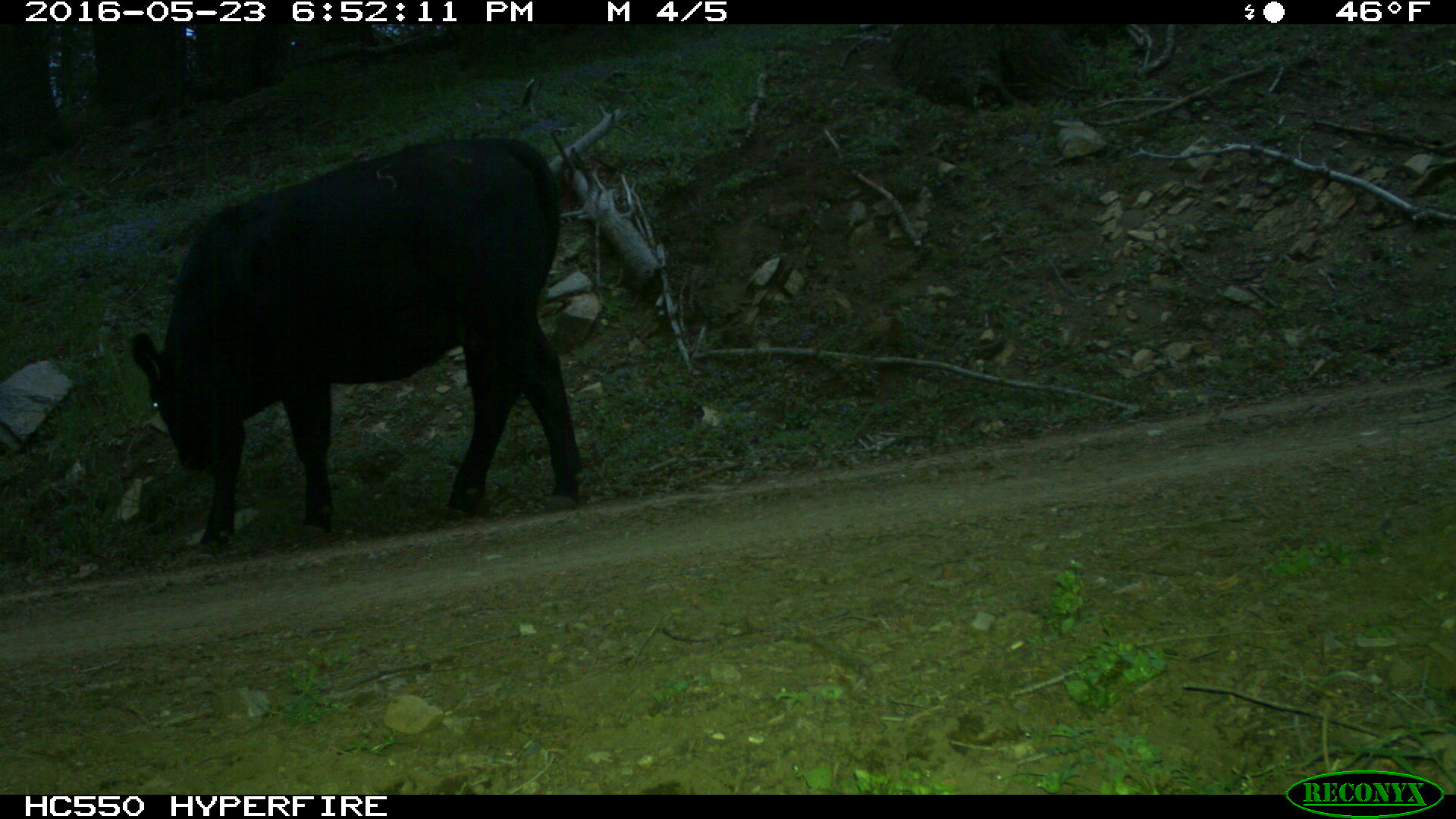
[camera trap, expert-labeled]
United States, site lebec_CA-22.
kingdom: Animalia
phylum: Chordata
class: Mammalia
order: Artiodactyla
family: Bovidae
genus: Bos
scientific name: Bos taurus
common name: domestic cow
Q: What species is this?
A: Bos taurus (domestic cow).